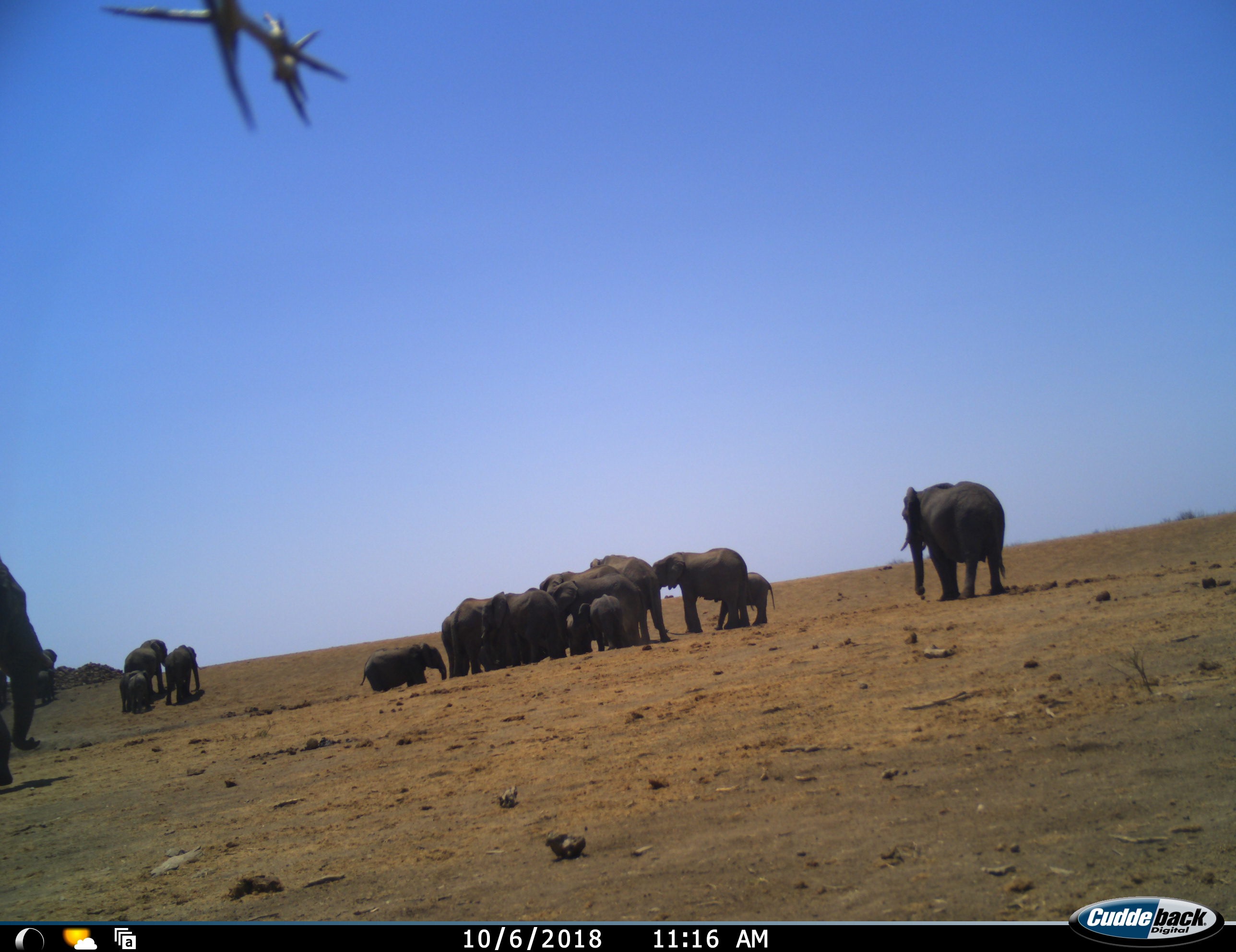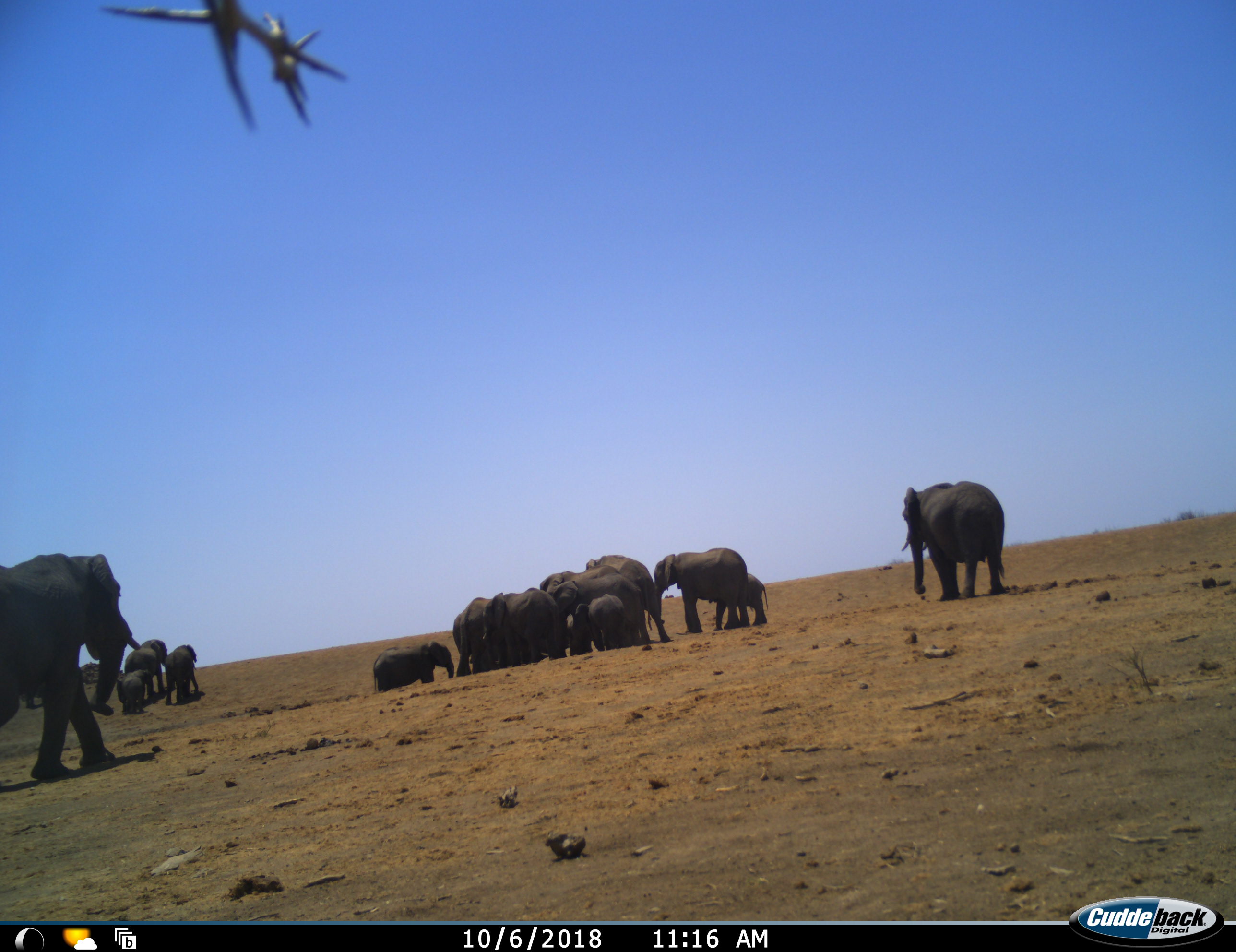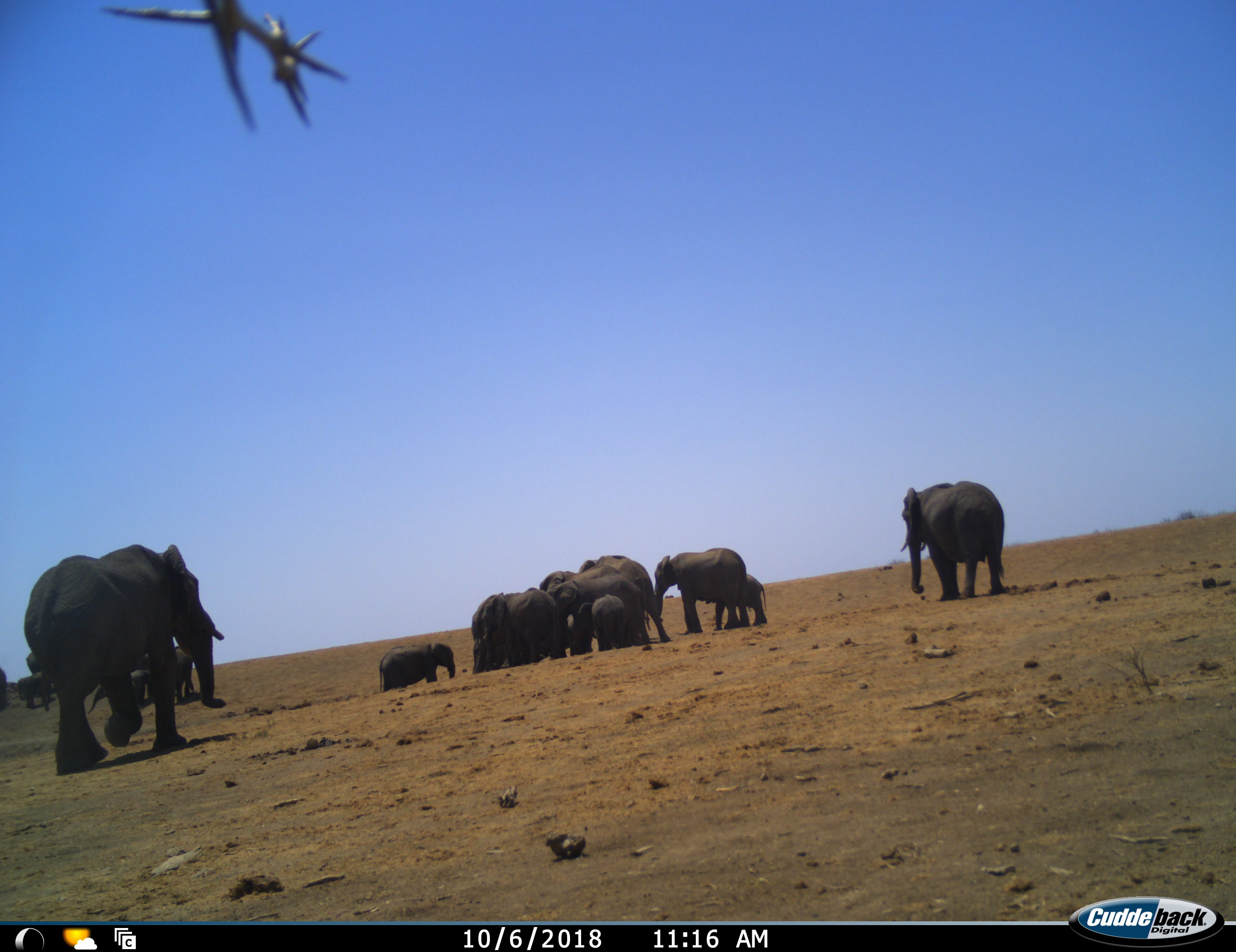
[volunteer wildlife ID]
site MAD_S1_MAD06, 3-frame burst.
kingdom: Animalia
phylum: Chordata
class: Mammalia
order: Proboscidea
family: Elephantidae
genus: Loxodonta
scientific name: Loxodonta africana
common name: african bush elephant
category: elephant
Elephant (african bush elephant) (Loxodonta africana), count 11-50. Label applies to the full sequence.